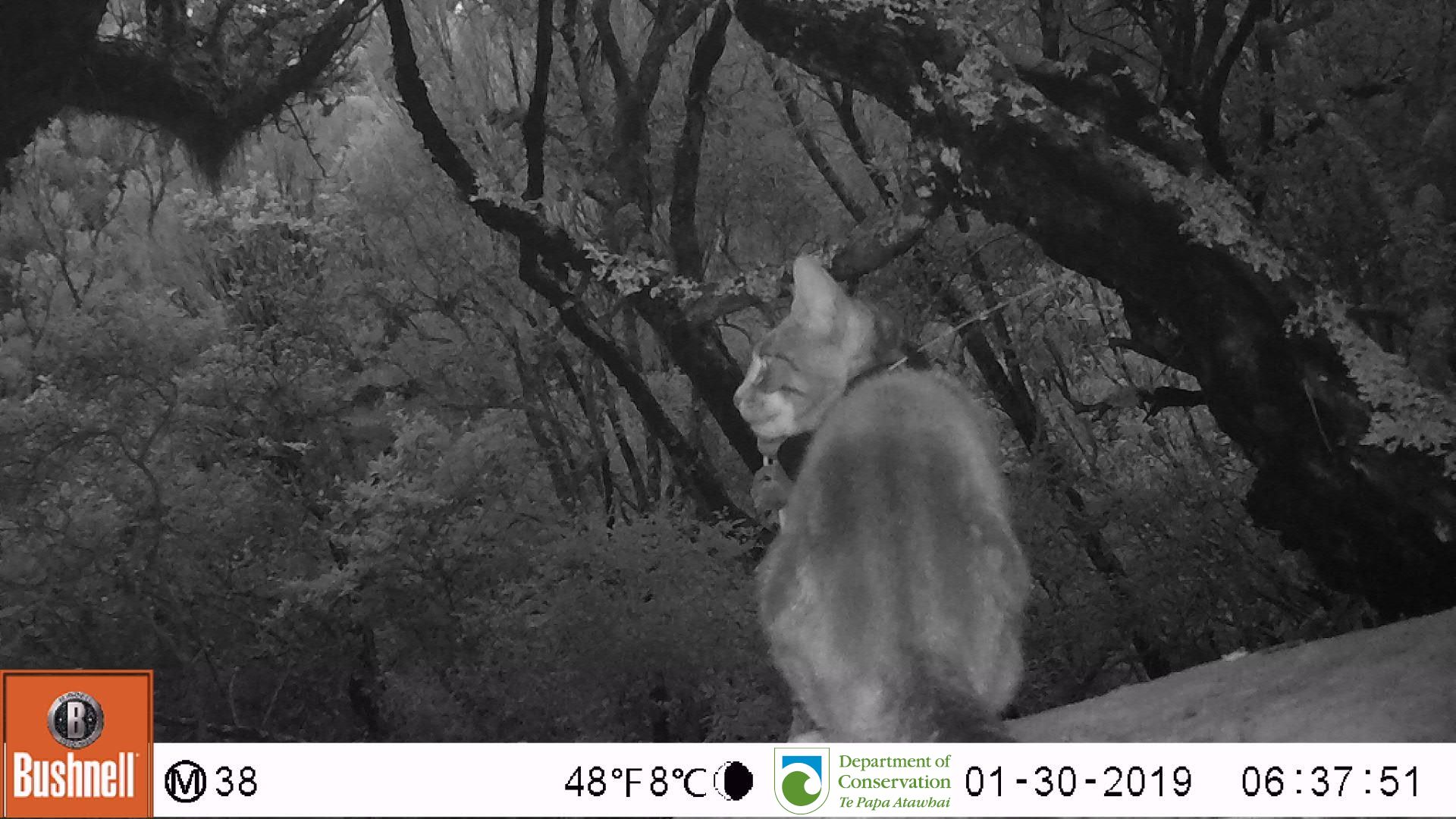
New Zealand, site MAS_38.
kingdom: Animalia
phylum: Chordata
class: Mammalia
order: Carnivora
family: Felidae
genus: Felis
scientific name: Felis catus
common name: domestic cat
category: cat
Cat (domestic cat) (Felis catus).